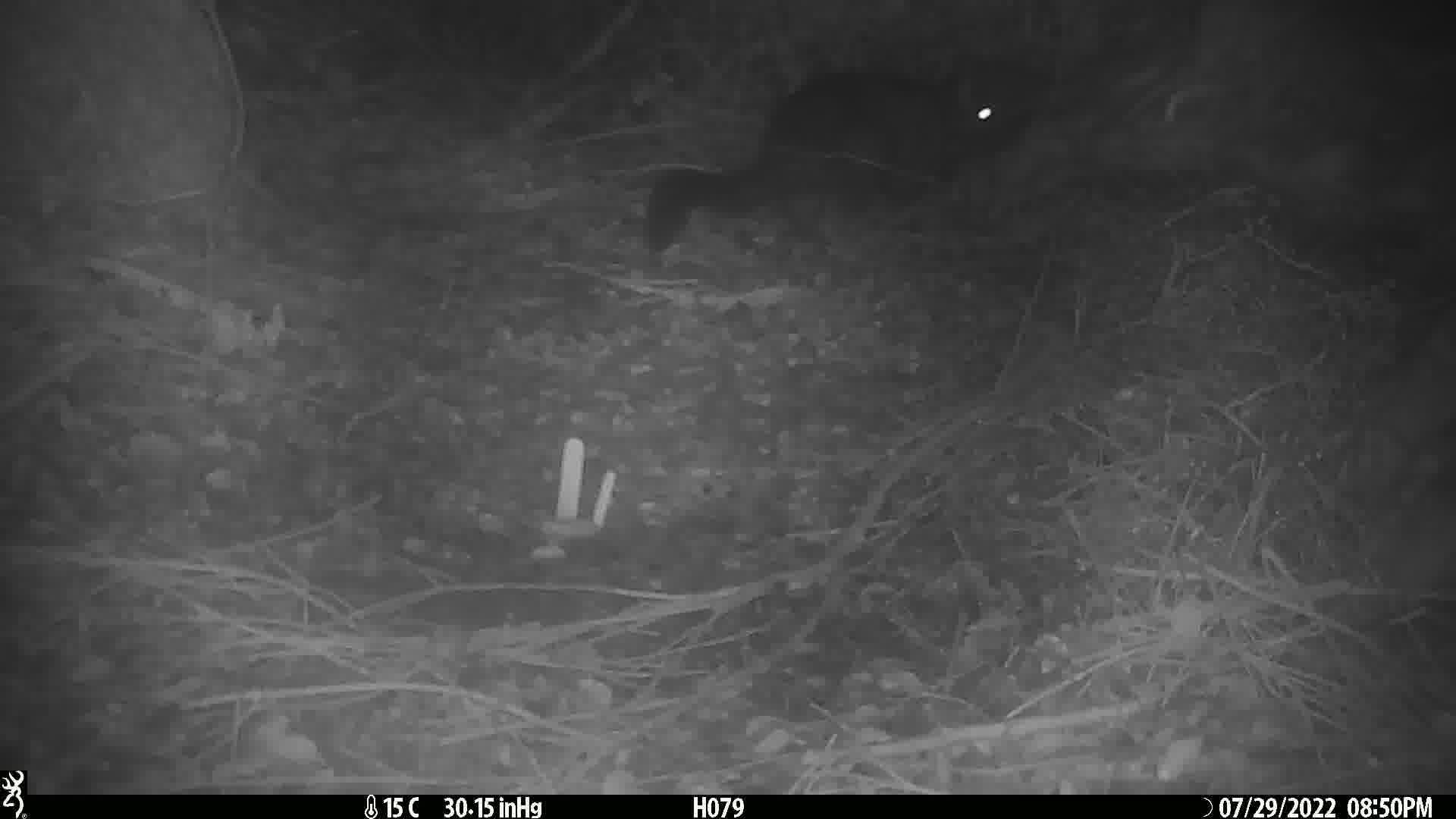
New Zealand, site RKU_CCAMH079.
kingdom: Animalia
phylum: Chordata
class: Mammalia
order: Diprotodontia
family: Phalangeridae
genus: Trichosurus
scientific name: Trichosurus vulpecula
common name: common brushtail possum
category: possum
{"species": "possum (common brushtail possum) (Trichosurus vulpecula)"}